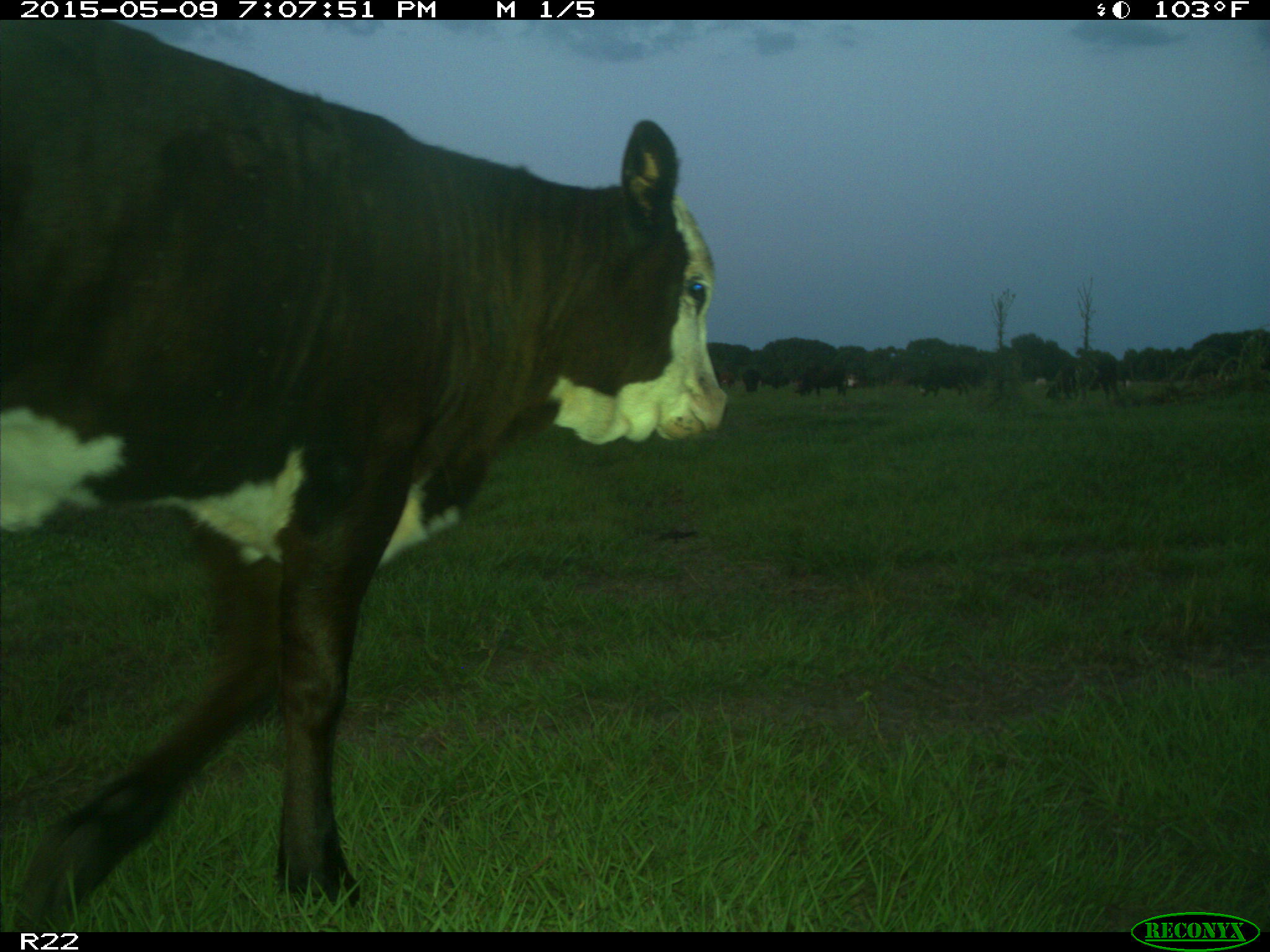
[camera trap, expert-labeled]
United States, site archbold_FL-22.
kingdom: Animalia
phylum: Chordata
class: Mammalia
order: Artiodactyla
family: Bovidae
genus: Bos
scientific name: Bos taurus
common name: domestic cow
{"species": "Bos taurus (domestic cow)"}